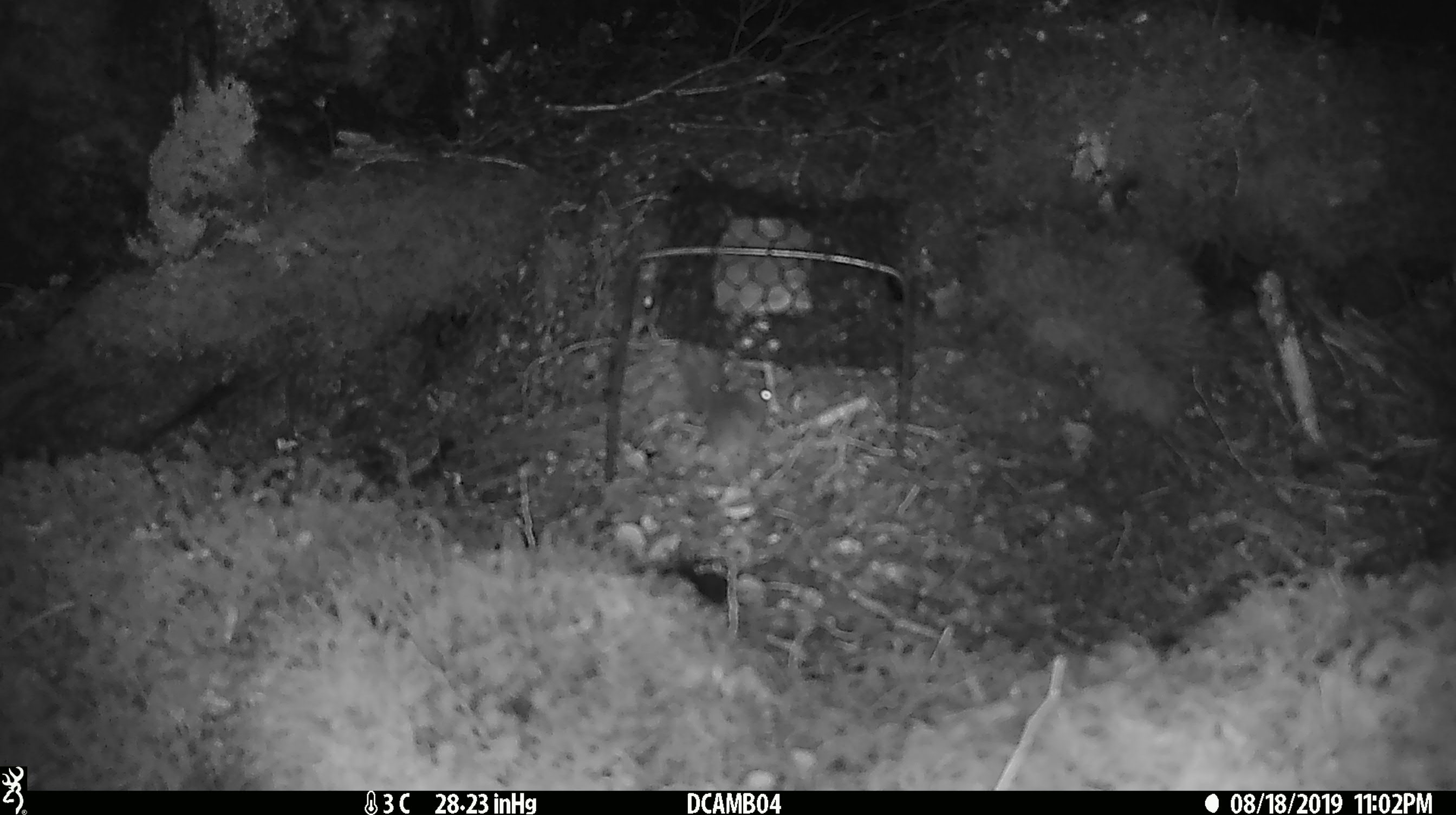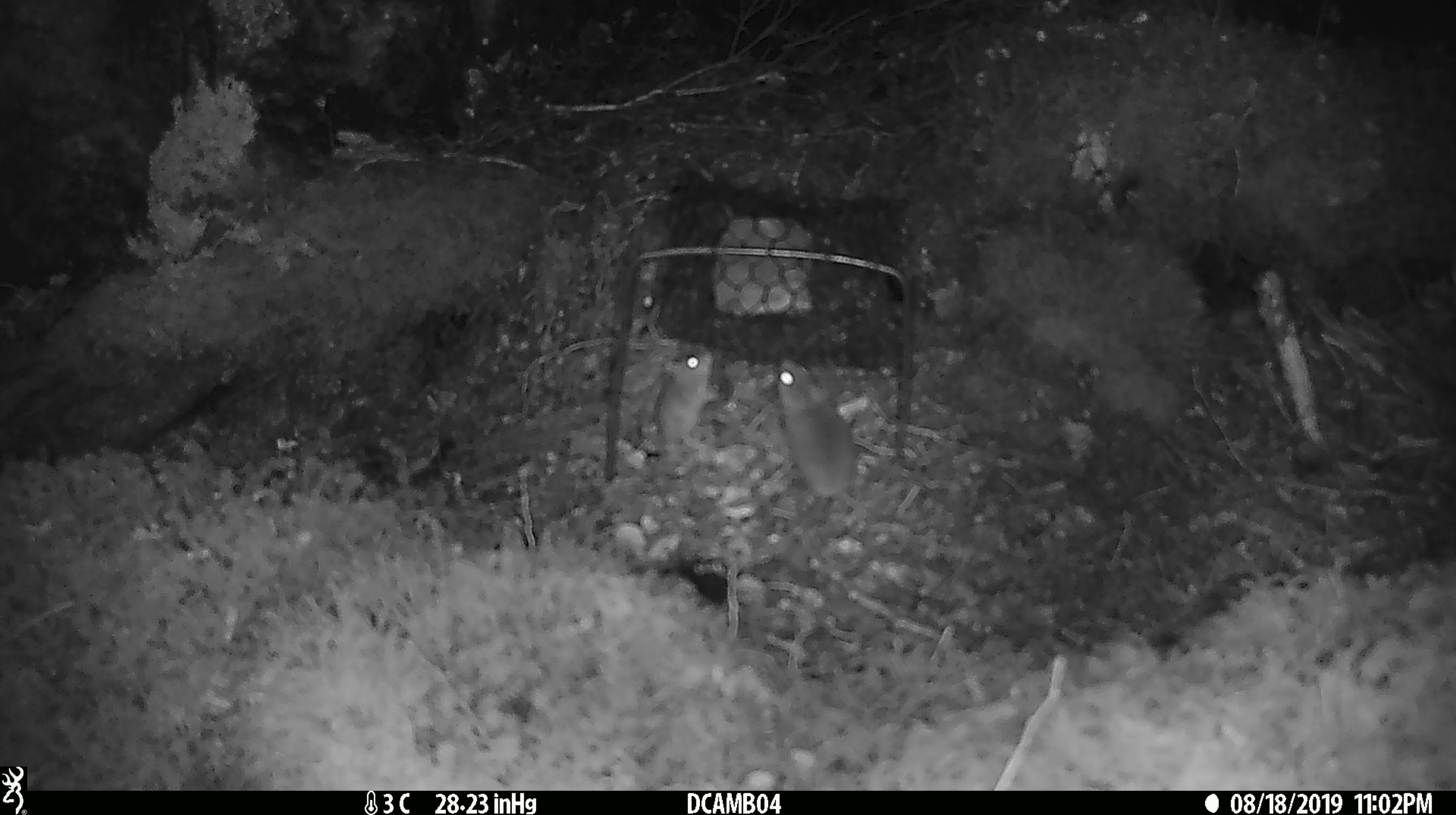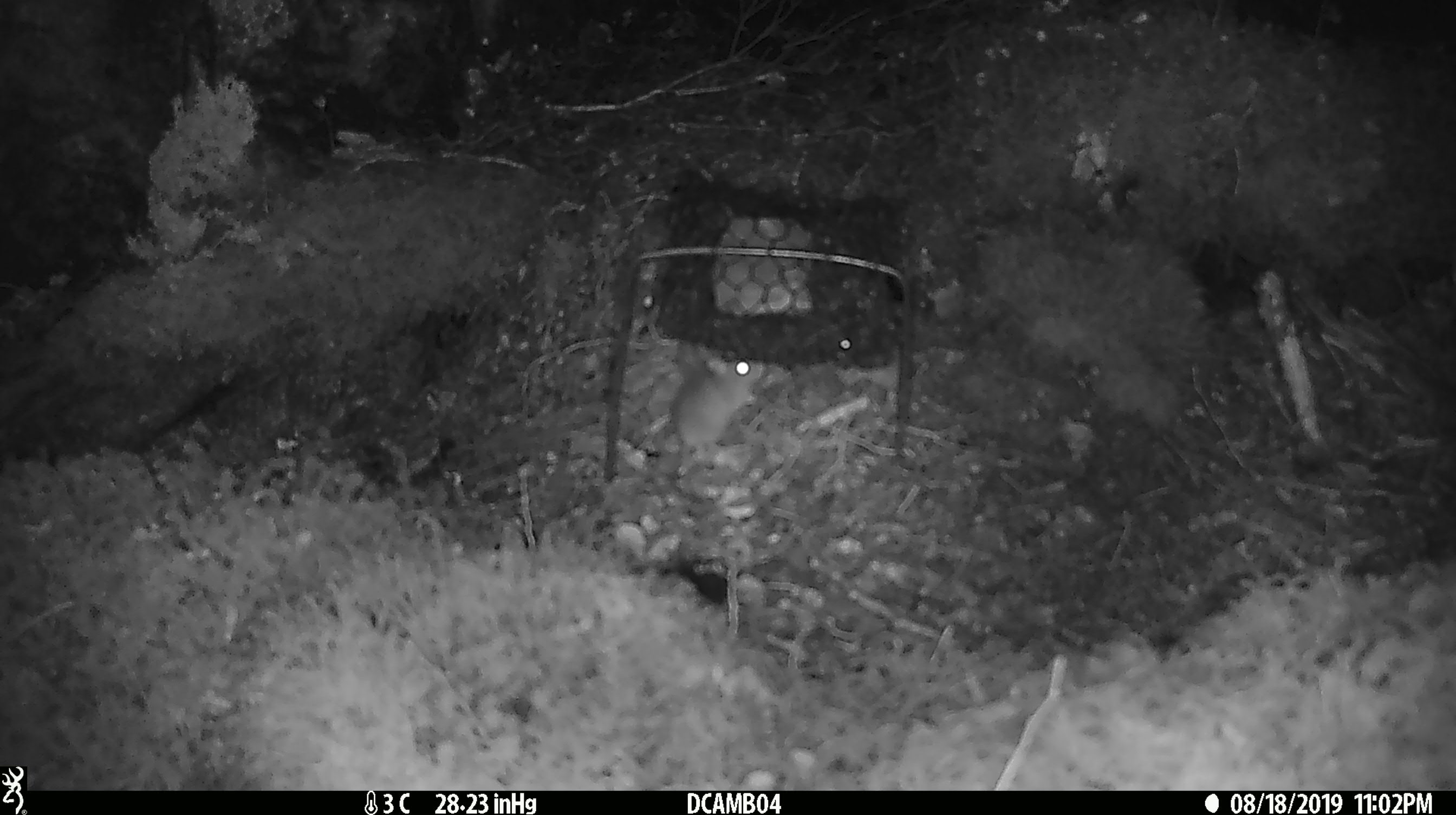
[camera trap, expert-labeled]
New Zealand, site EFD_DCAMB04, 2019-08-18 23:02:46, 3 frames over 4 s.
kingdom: Animalia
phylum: Chordata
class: Mammalia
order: Rodentia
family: Muridae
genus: Mus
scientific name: Mus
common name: mouse